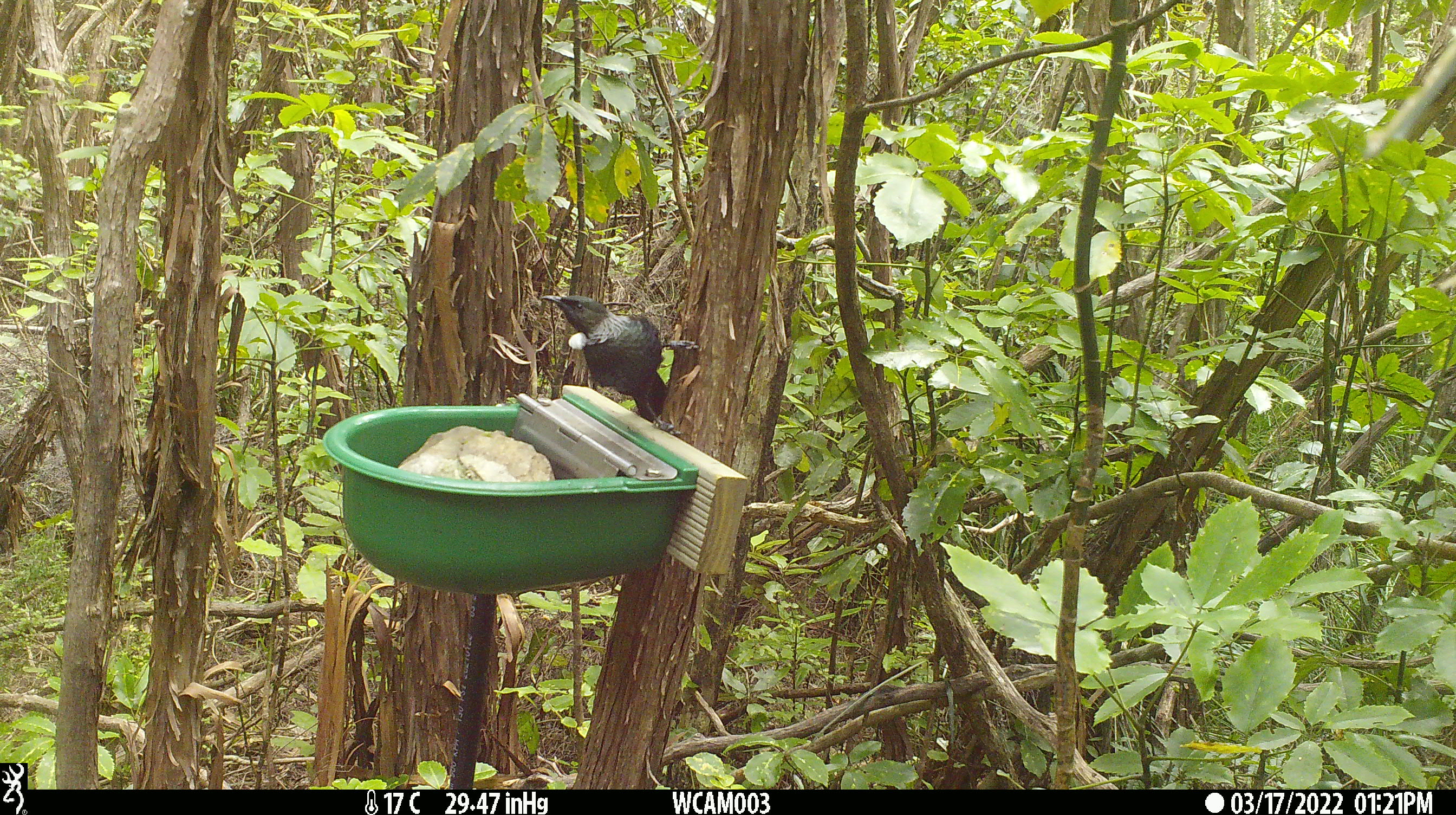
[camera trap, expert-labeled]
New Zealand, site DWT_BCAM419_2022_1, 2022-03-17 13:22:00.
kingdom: Animalia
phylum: Chordata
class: Aves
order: Passeriformes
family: Meliphagidae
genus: Prosthemadera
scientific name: Prosthemadera novaeseelandiae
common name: tui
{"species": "tui (Prosthemadera novaeseelandiae)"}